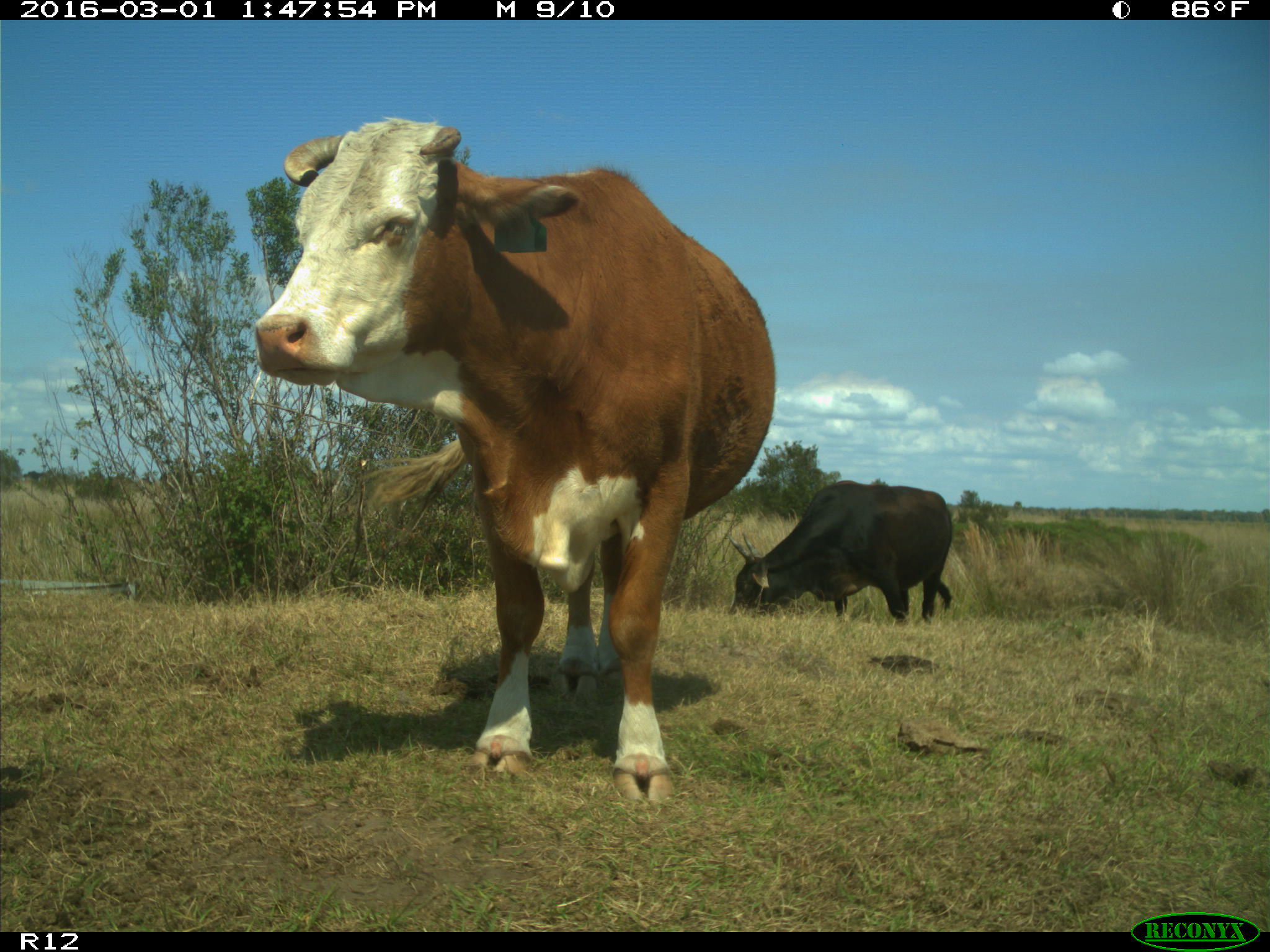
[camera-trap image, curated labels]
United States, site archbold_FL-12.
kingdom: Animalia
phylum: Chordata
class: Mammalia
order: Artiodactyla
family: Bovidae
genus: Bos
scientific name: Bos taurus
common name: domestic cow